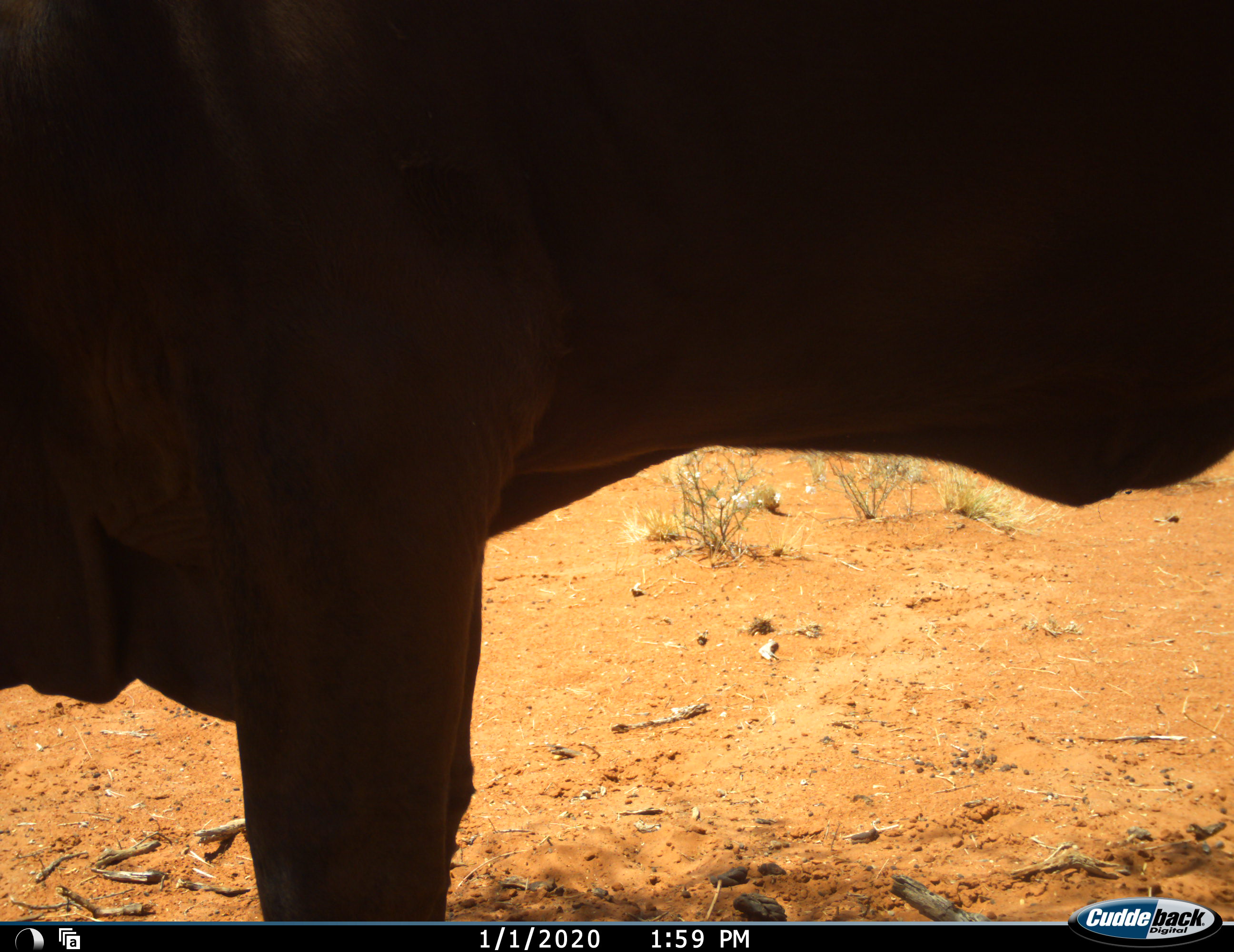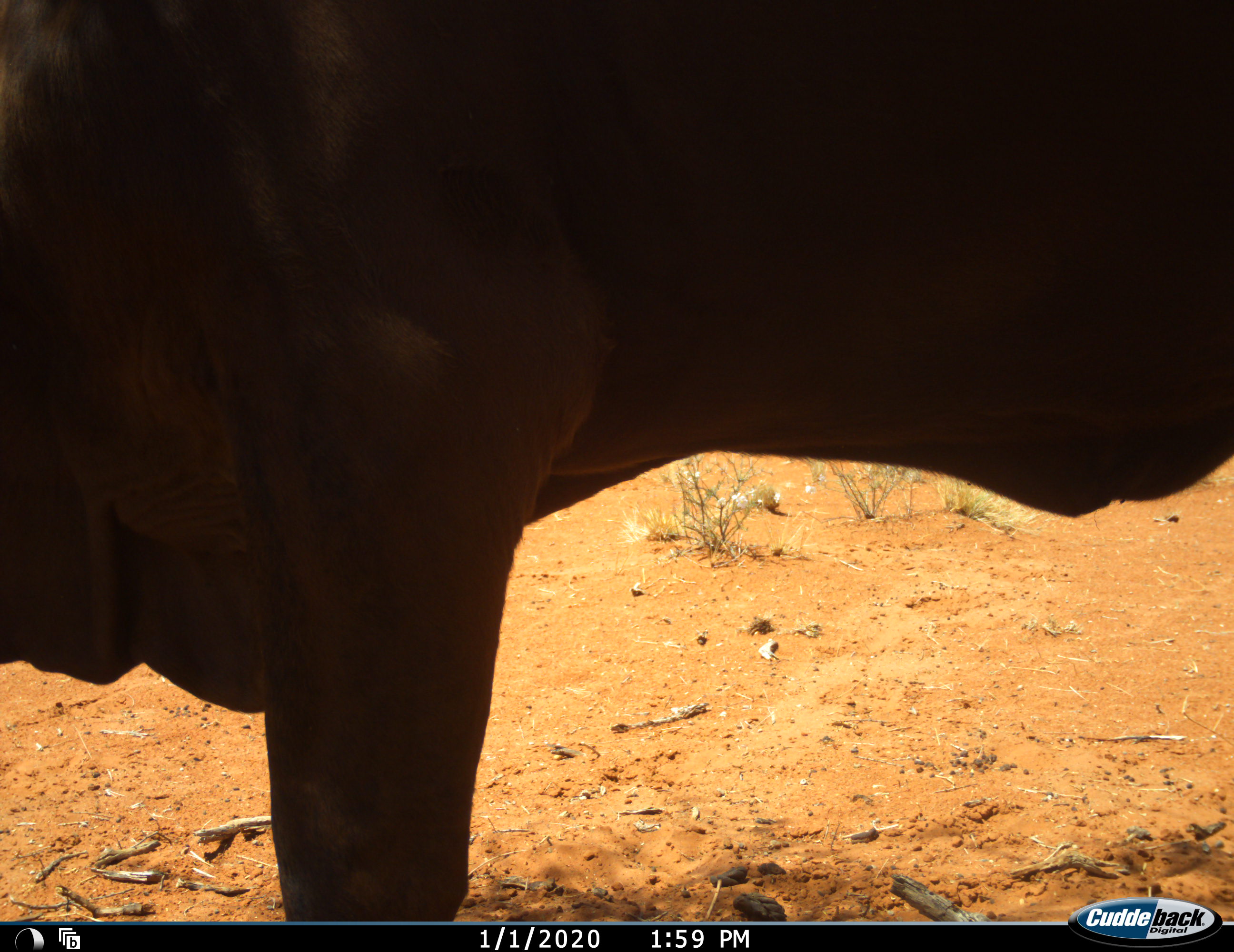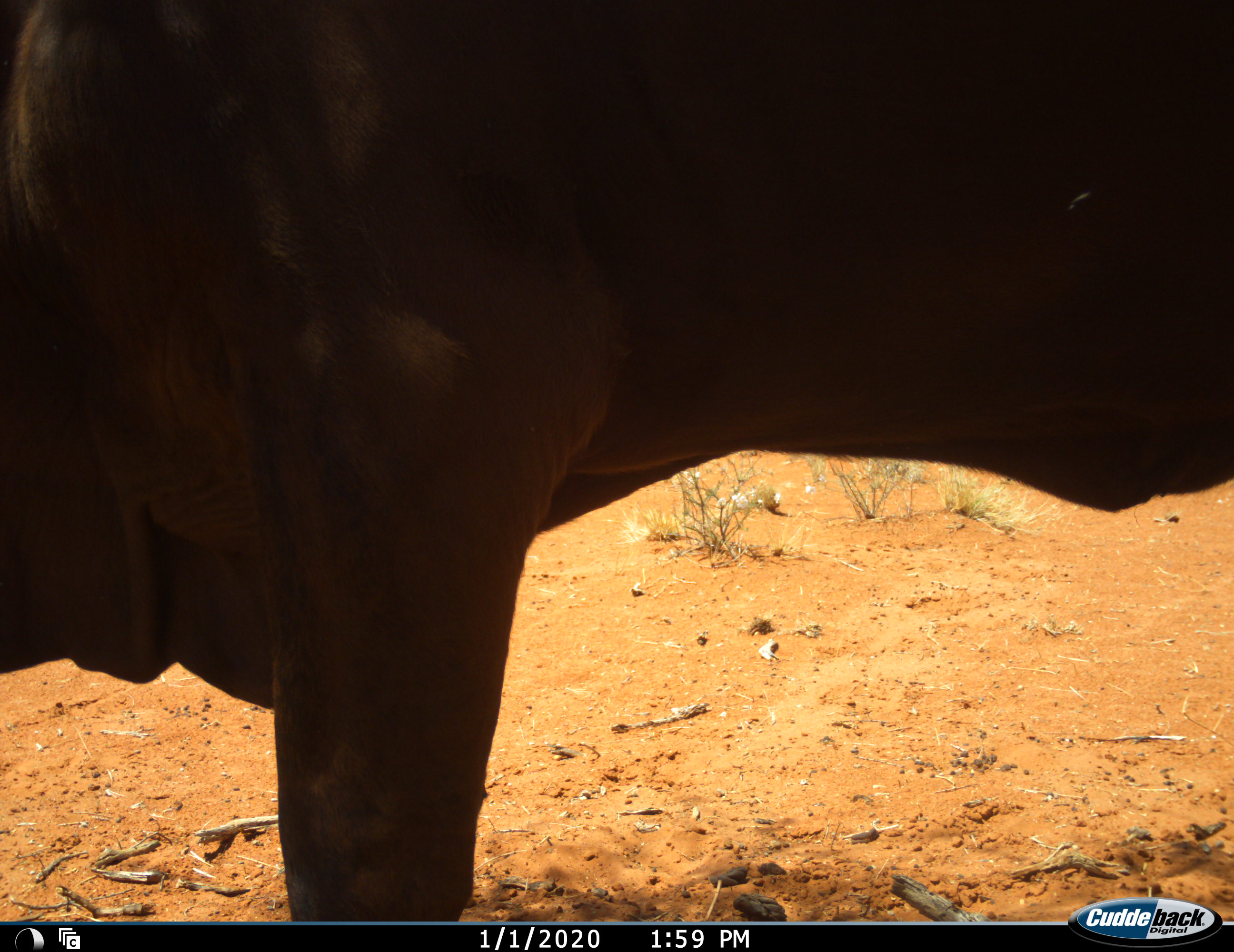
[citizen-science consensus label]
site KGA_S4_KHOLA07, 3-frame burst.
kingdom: Animalia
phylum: Chordata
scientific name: Vertebrata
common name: domestic animal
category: domesticanimal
Domesticanimal (domestic animal) (Vertebrata), count 1. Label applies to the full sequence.